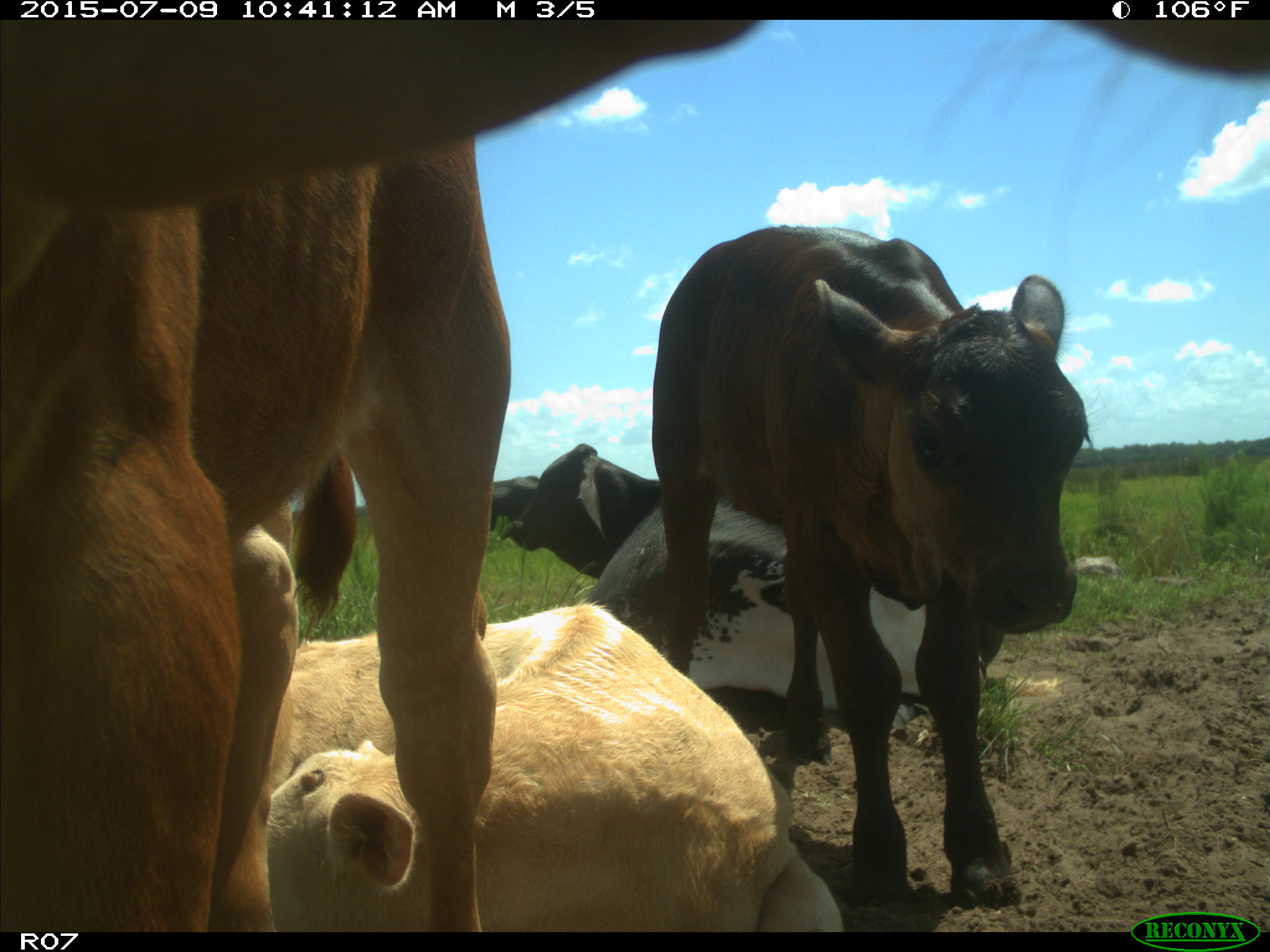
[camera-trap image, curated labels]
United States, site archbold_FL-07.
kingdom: Animalia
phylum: Chordata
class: Mammalia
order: Artiodactyla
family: Bovidae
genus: Bos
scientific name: Bos taurus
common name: domestic cow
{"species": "Bos taurus (domestic cow)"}